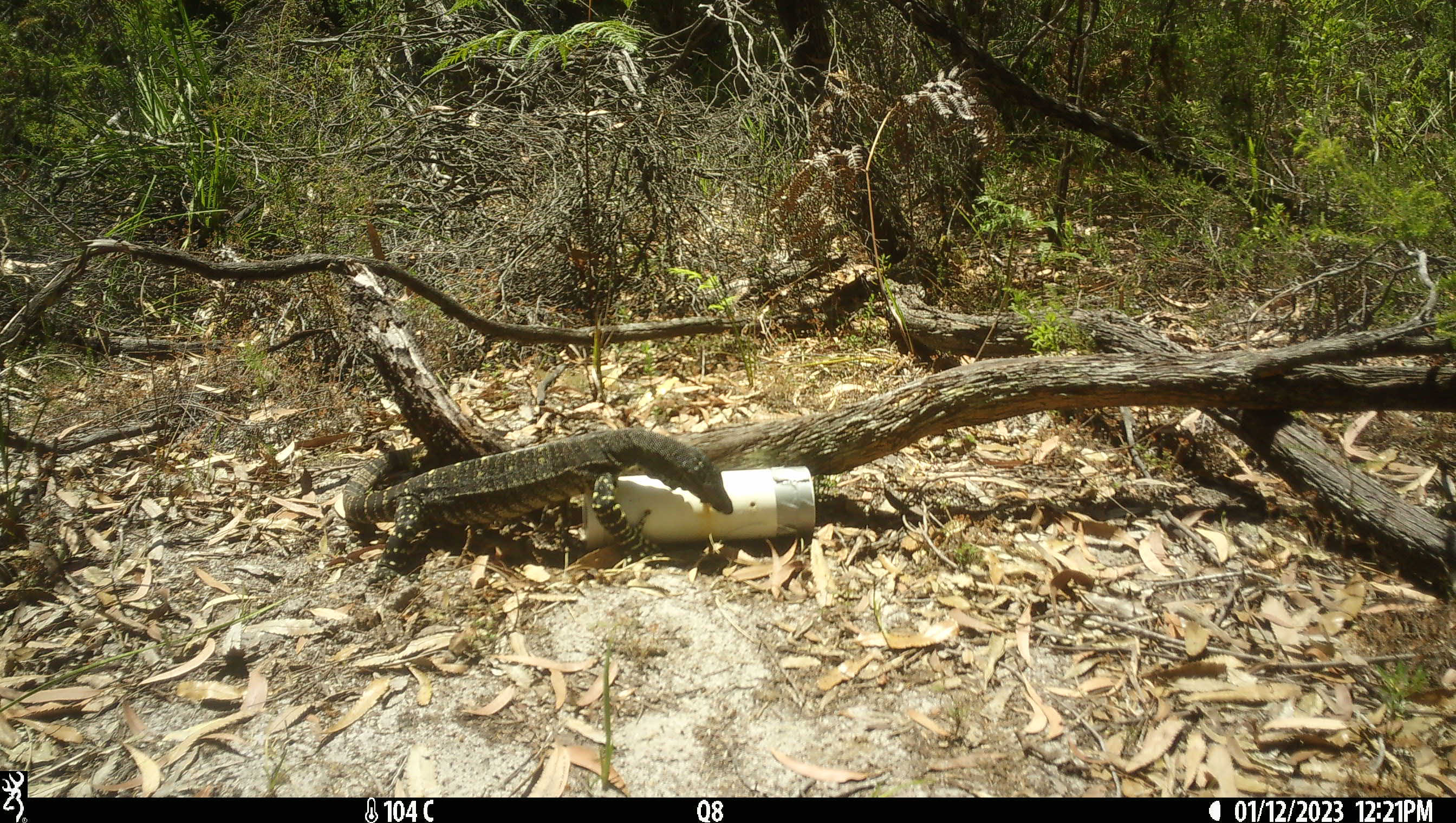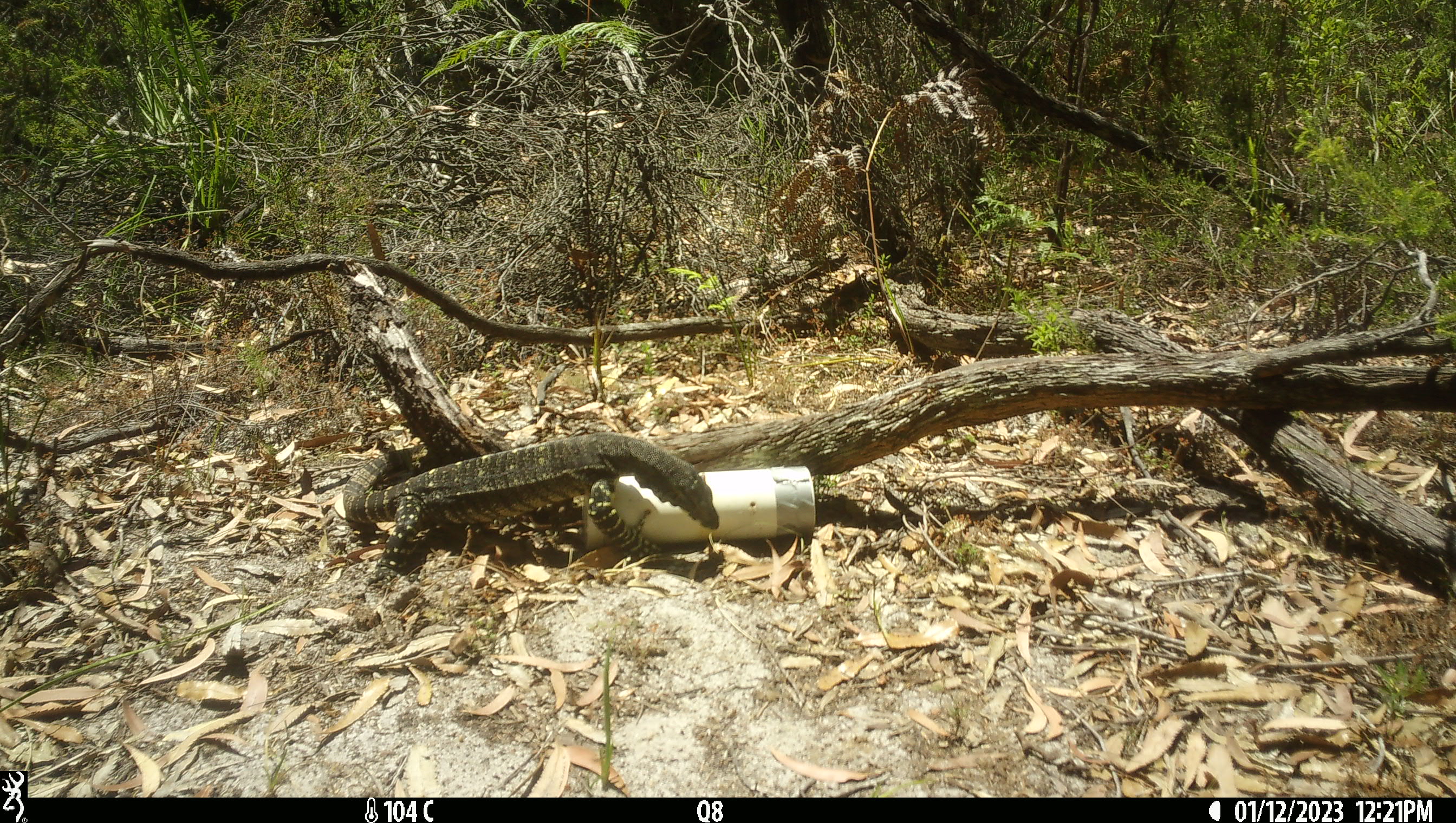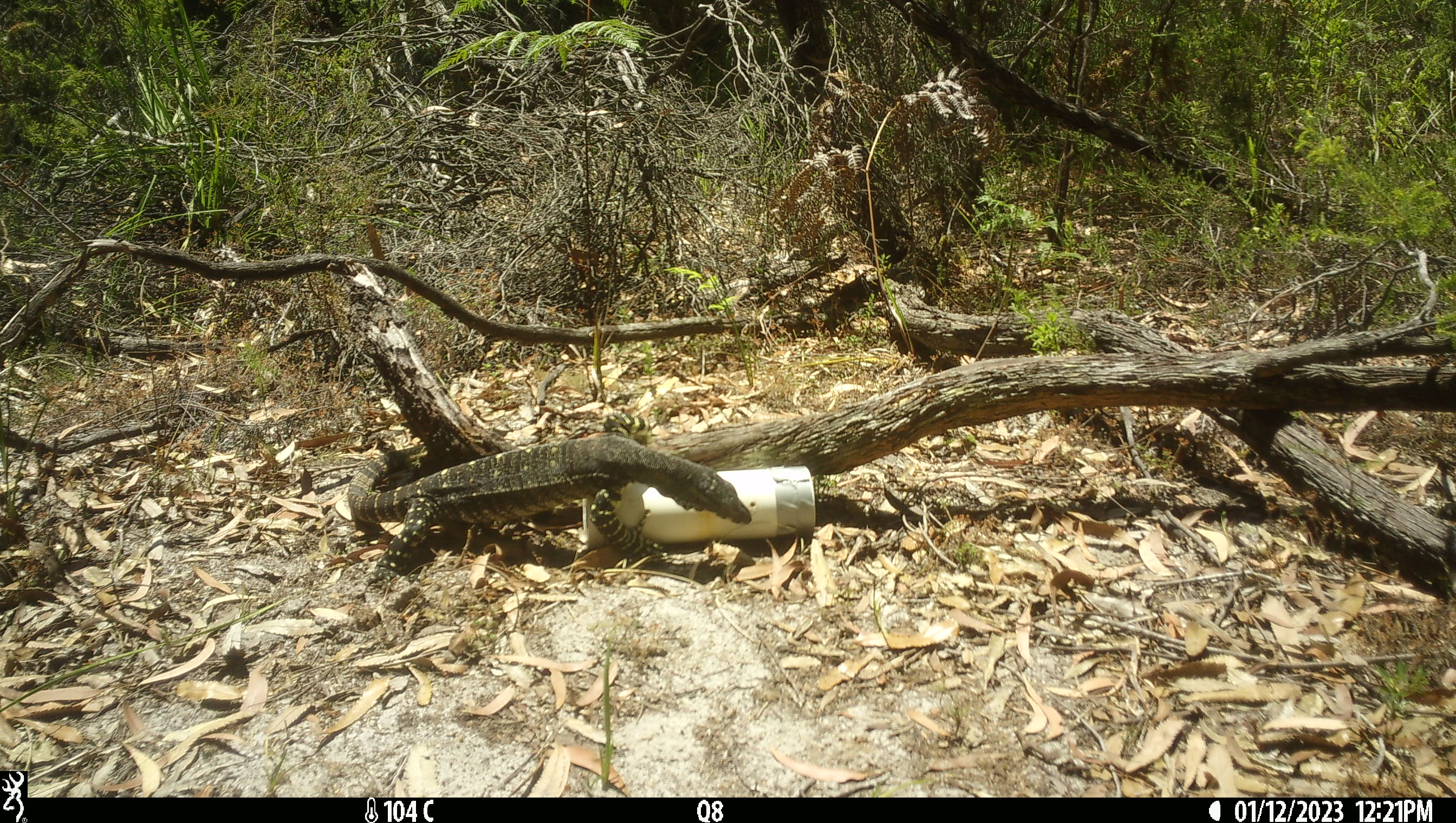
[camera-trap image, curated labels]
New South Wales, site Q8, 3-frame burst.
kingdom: Animalia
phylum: Chordata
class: Reptilia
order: Squamata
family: Varanidae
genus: Varanus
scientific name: Varanus varius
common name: lace monitor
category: goanna